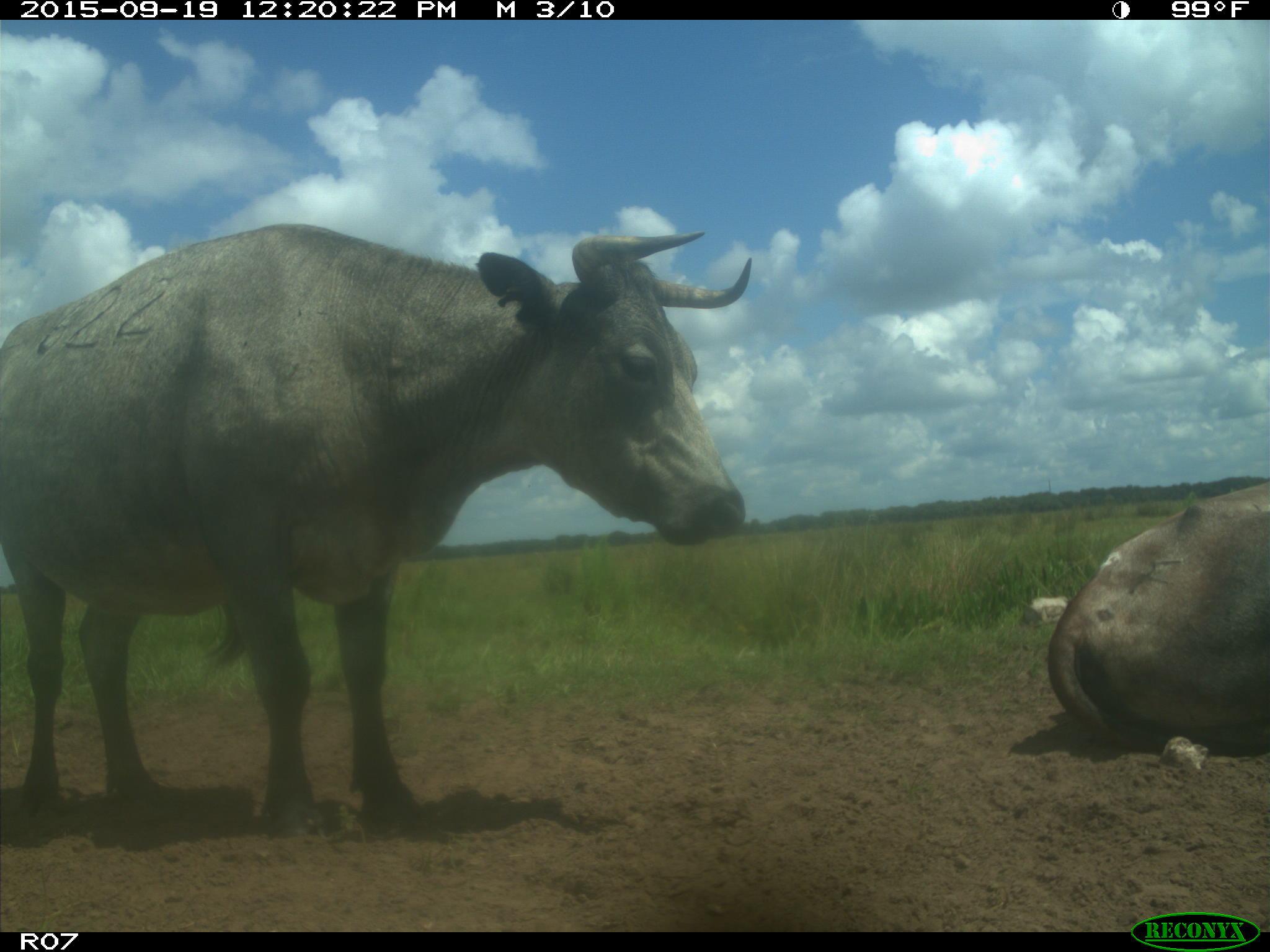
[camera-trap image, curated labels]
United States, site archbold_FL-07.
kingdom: Animalia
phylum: Chordata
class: Mammalia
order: Artiodactyla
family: Bovidae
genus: Bos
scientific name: Bos taurus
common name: domestic cow